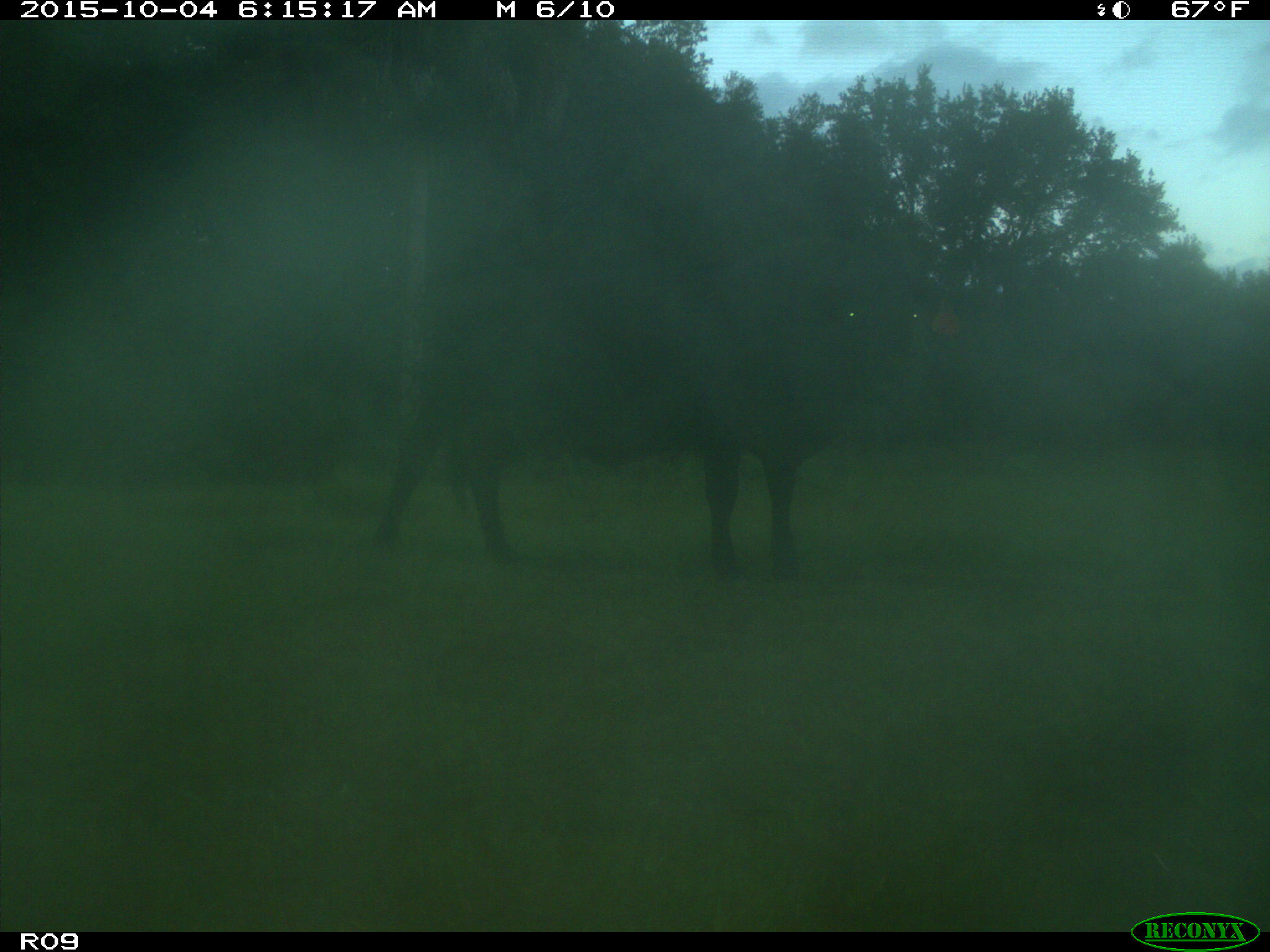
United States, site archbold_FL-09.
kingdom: Animalia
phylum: Chordata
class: Mammalia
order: Artiodactyla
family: Bovidae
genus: Bos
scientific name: Bos taurus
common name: domestic cow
Bos taurus (domestic cow).